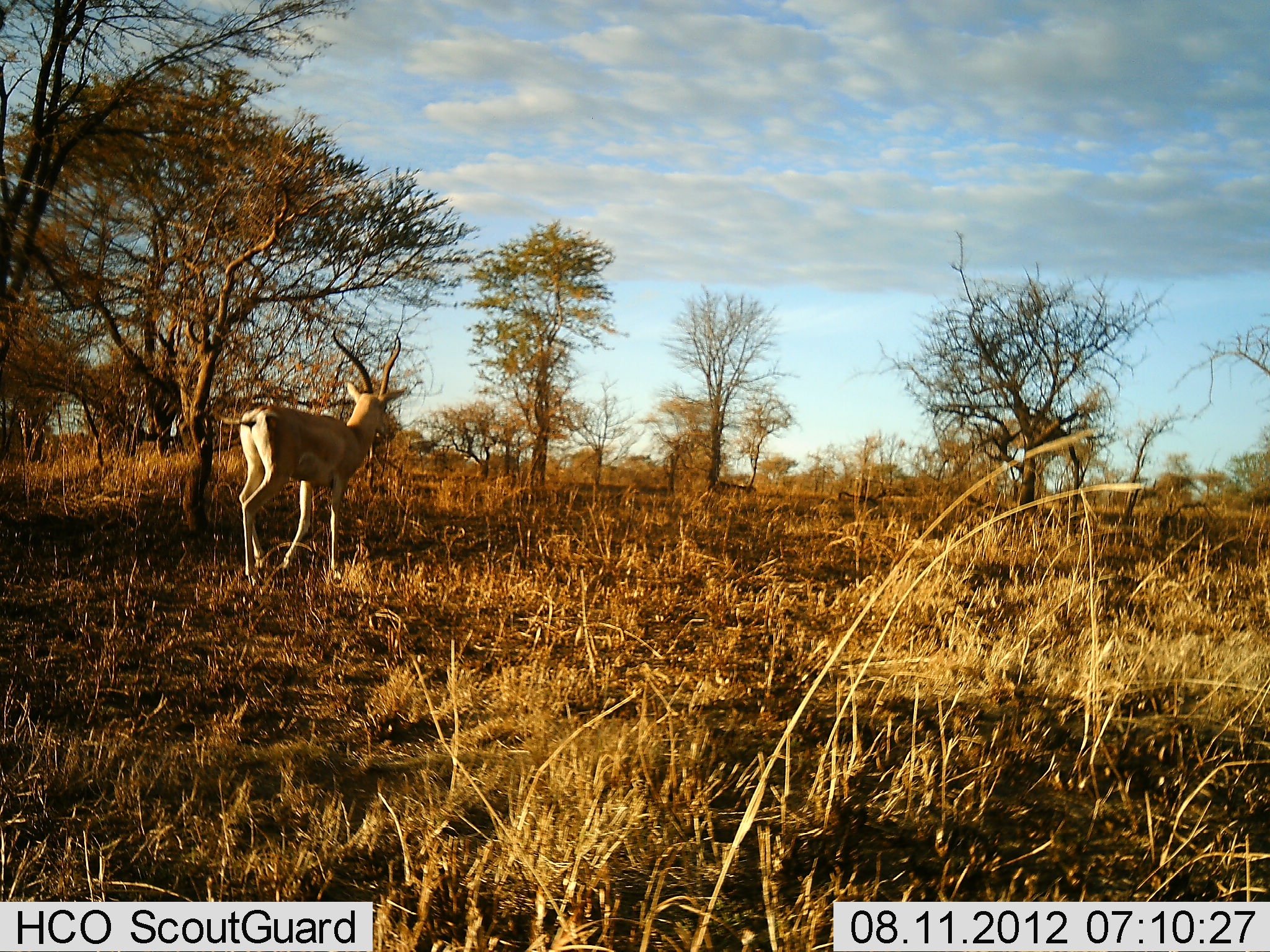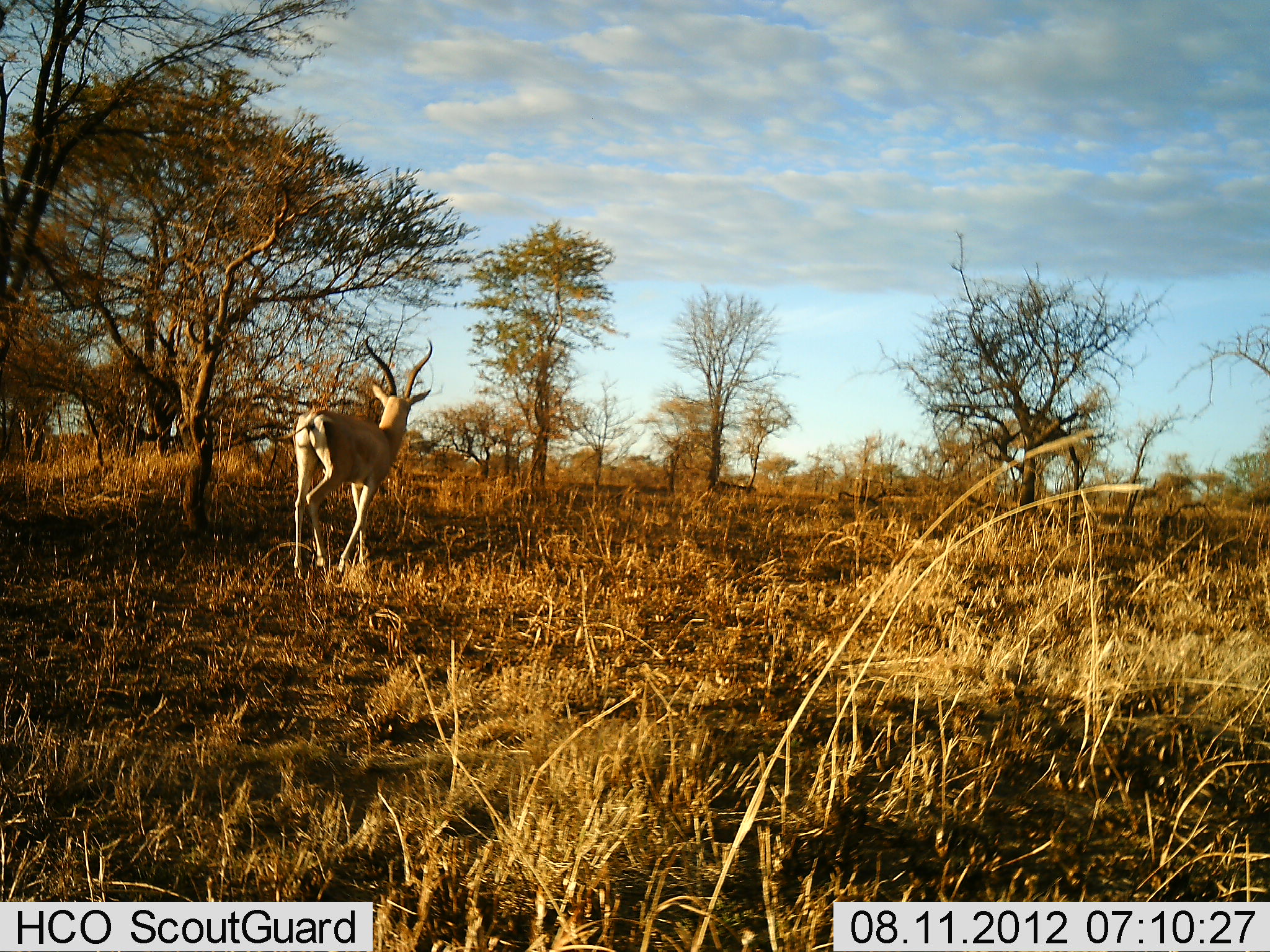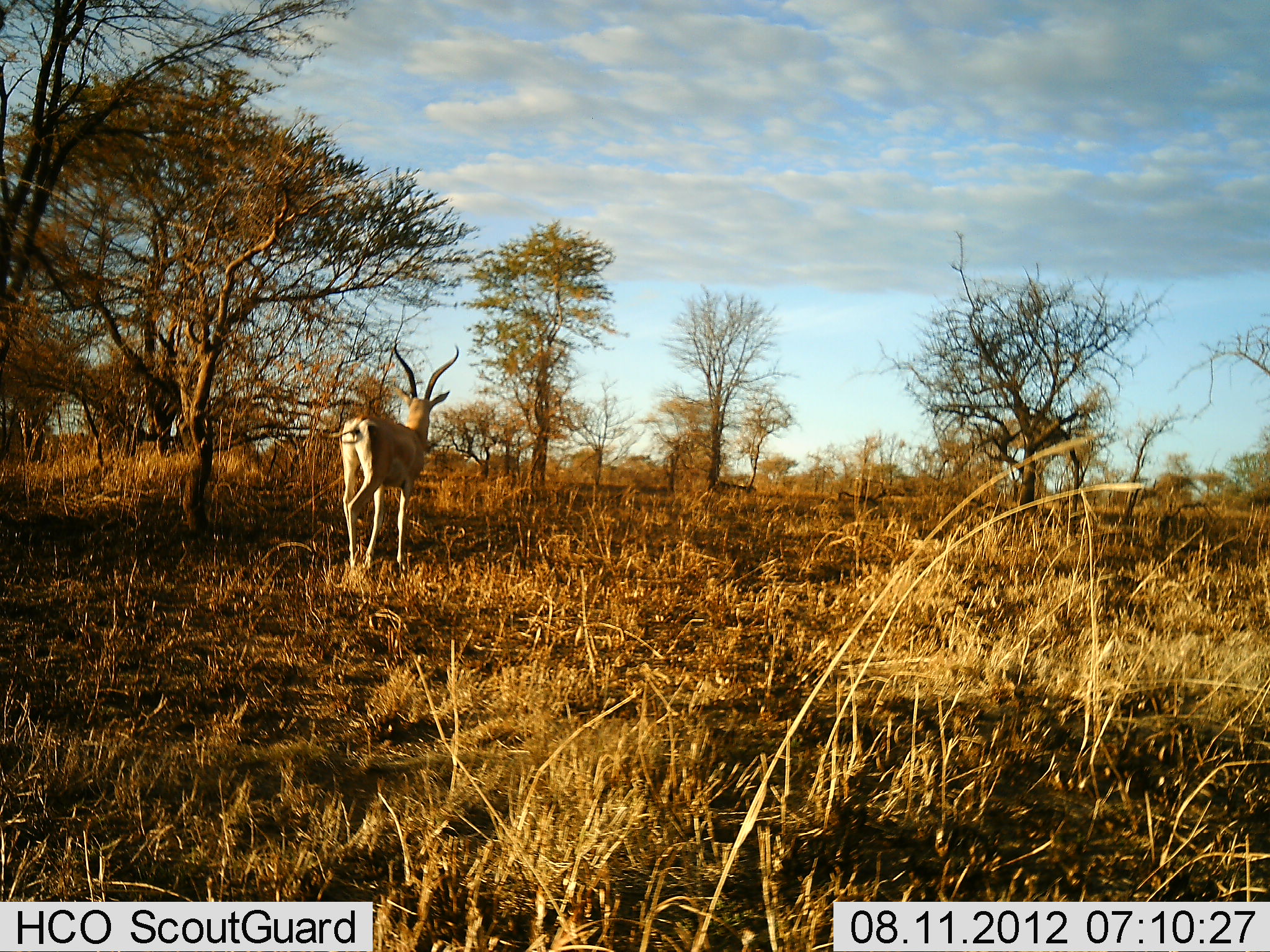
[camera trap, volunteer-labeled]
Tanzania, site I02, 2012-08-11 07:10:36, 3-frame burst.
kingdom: Animalia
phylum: Chordata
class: Mammalia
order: Artiodactyla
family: Bovidae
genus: Aepyceros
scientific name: Aepyceros melampus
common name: impala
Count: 1.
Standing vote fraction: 0%.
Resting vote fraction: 0%.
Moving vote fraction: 100%.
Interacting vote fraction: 0%.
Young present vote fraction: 0%.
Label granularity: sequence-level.